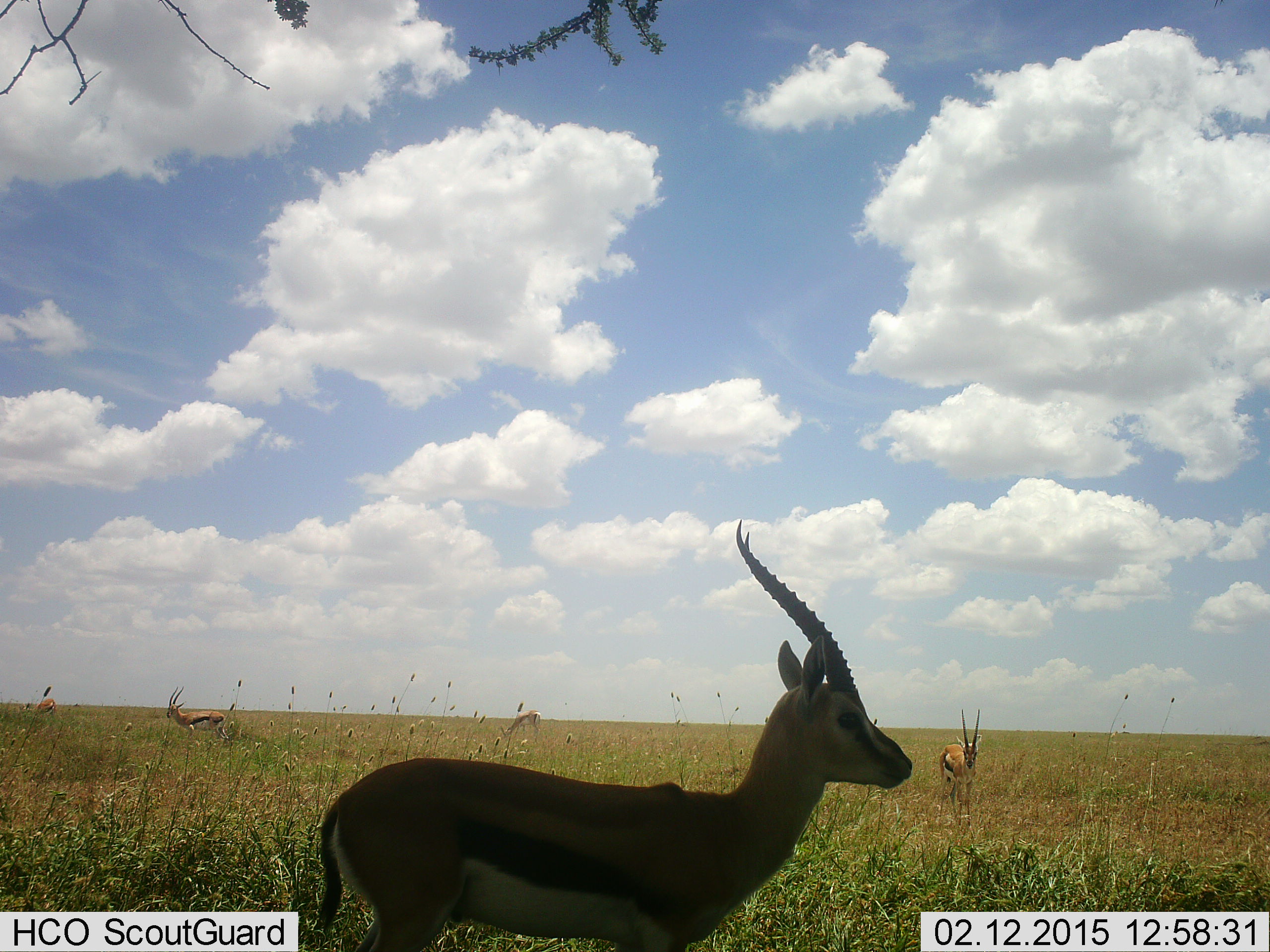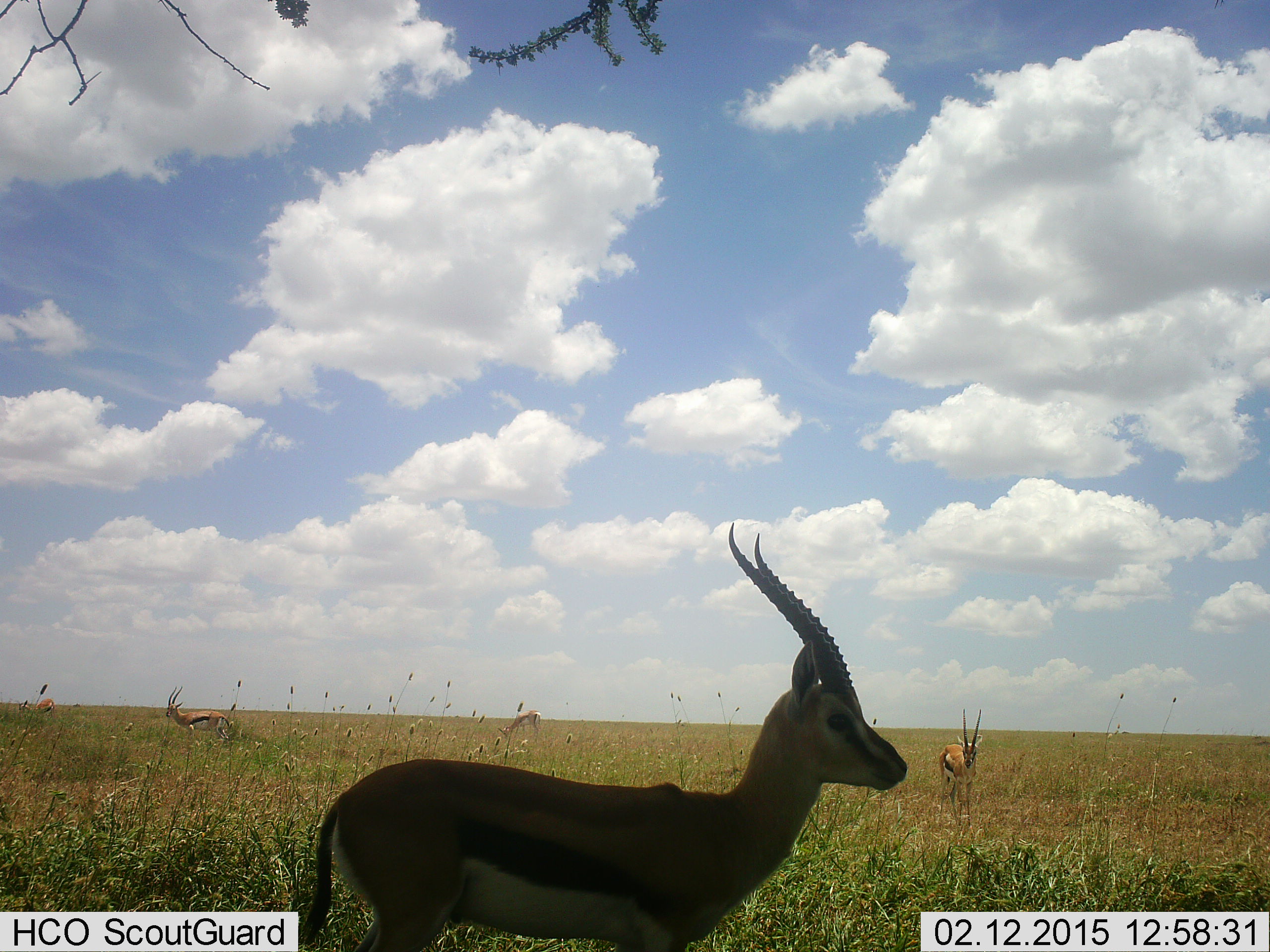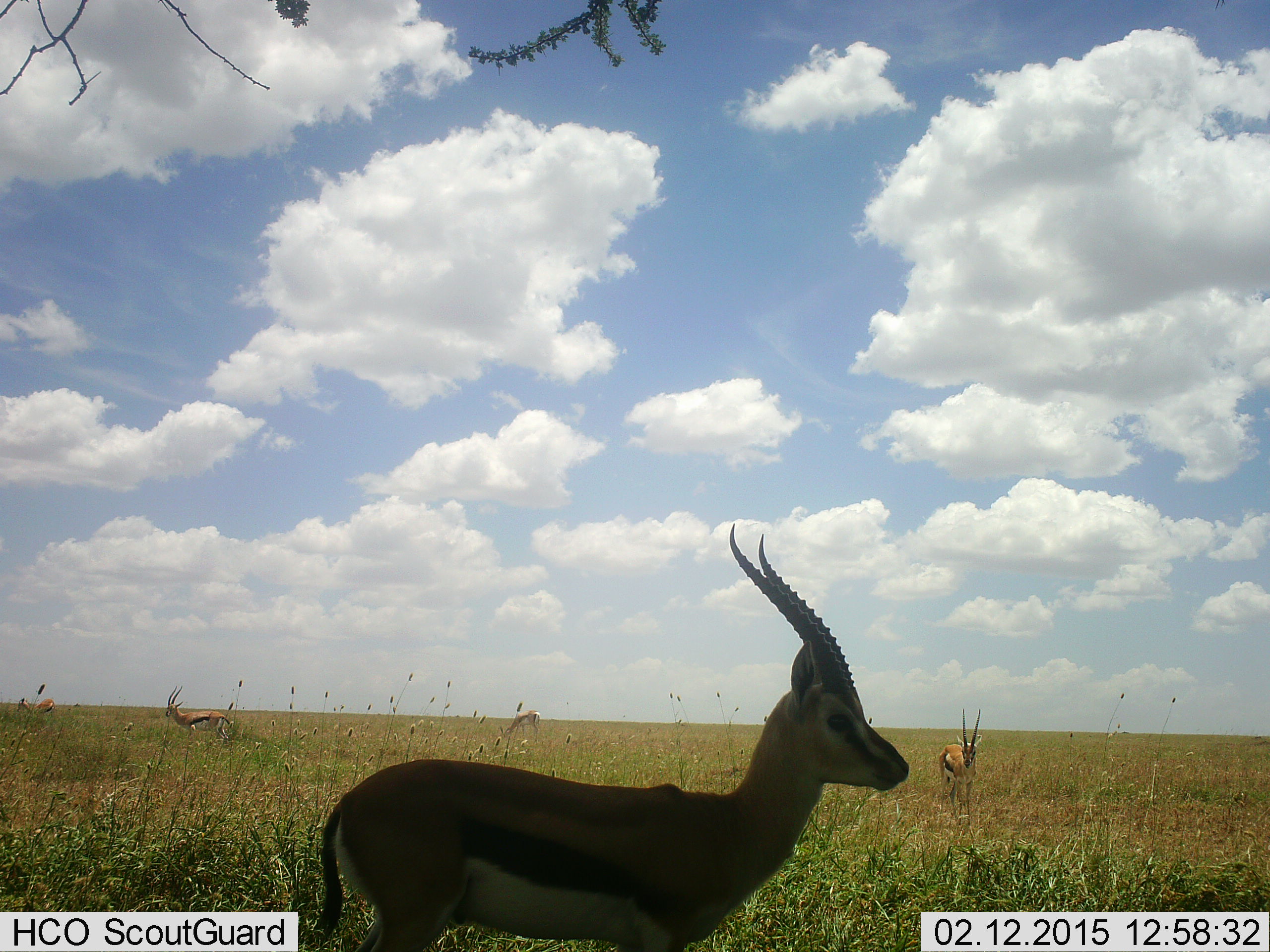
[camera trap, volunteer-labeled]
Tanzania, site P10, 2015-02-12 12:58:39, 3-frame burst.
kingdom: Animalia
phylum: Chordata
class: Mammalia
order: Artiodactyla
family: Bovidae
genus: Eudorcas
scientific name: Eudorcas thomsonii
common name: thomson's gazelle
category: gazellethomsons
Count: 5.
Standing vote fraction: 90%.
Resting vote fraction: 0%.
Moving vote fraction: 20%.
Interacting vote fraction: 0%.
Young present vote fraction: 0%.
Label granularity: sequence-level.